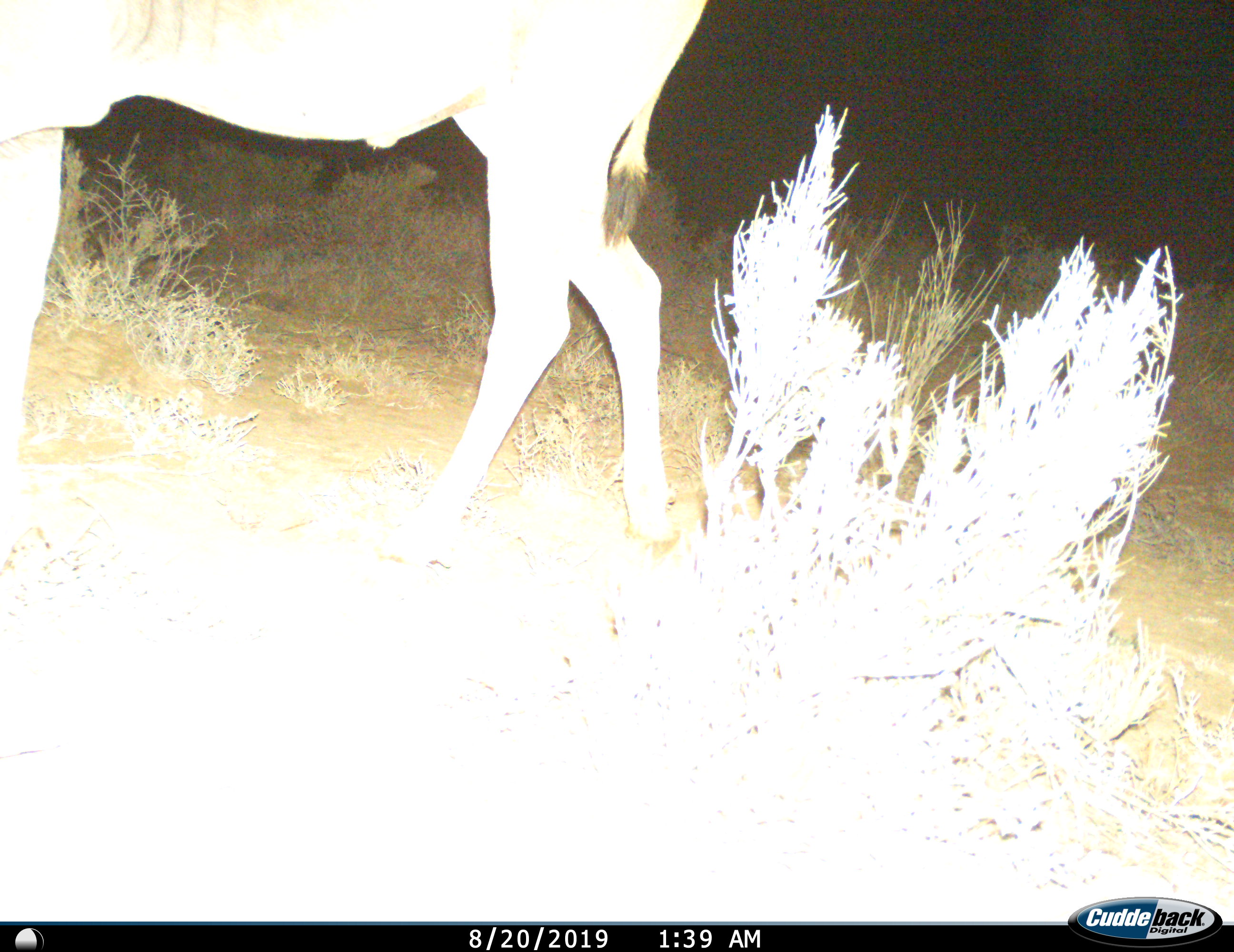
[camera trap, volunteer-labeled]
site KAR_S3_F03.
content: unidentified animal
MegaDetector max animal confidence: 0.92